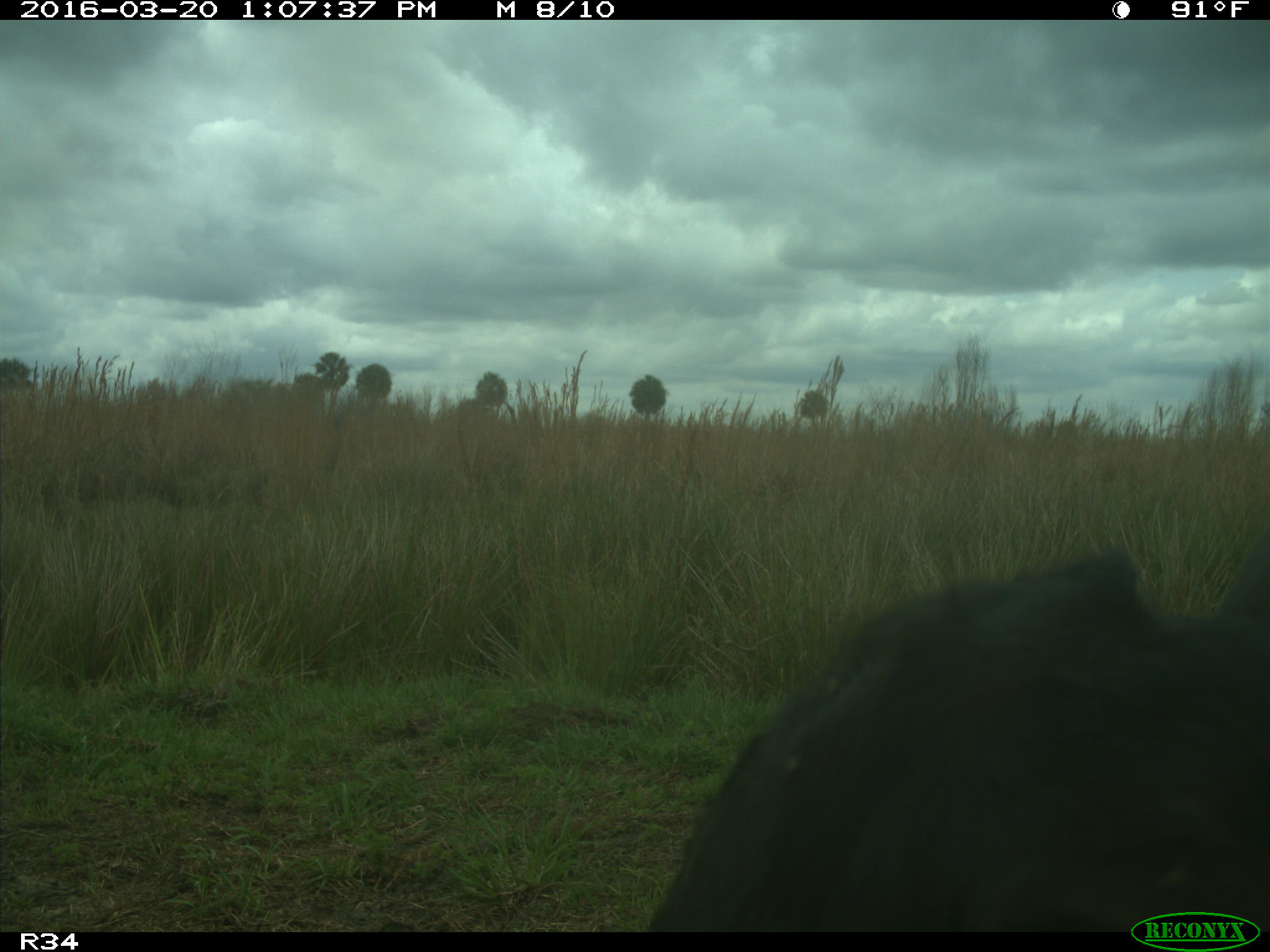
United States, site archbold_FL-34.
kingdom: Animalia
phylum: Chordata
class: Mammalia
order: Artiodactyla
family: Bovidae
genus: Bos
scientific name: Bos taurus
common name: domestic cow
Bos taurus (domestic cow).